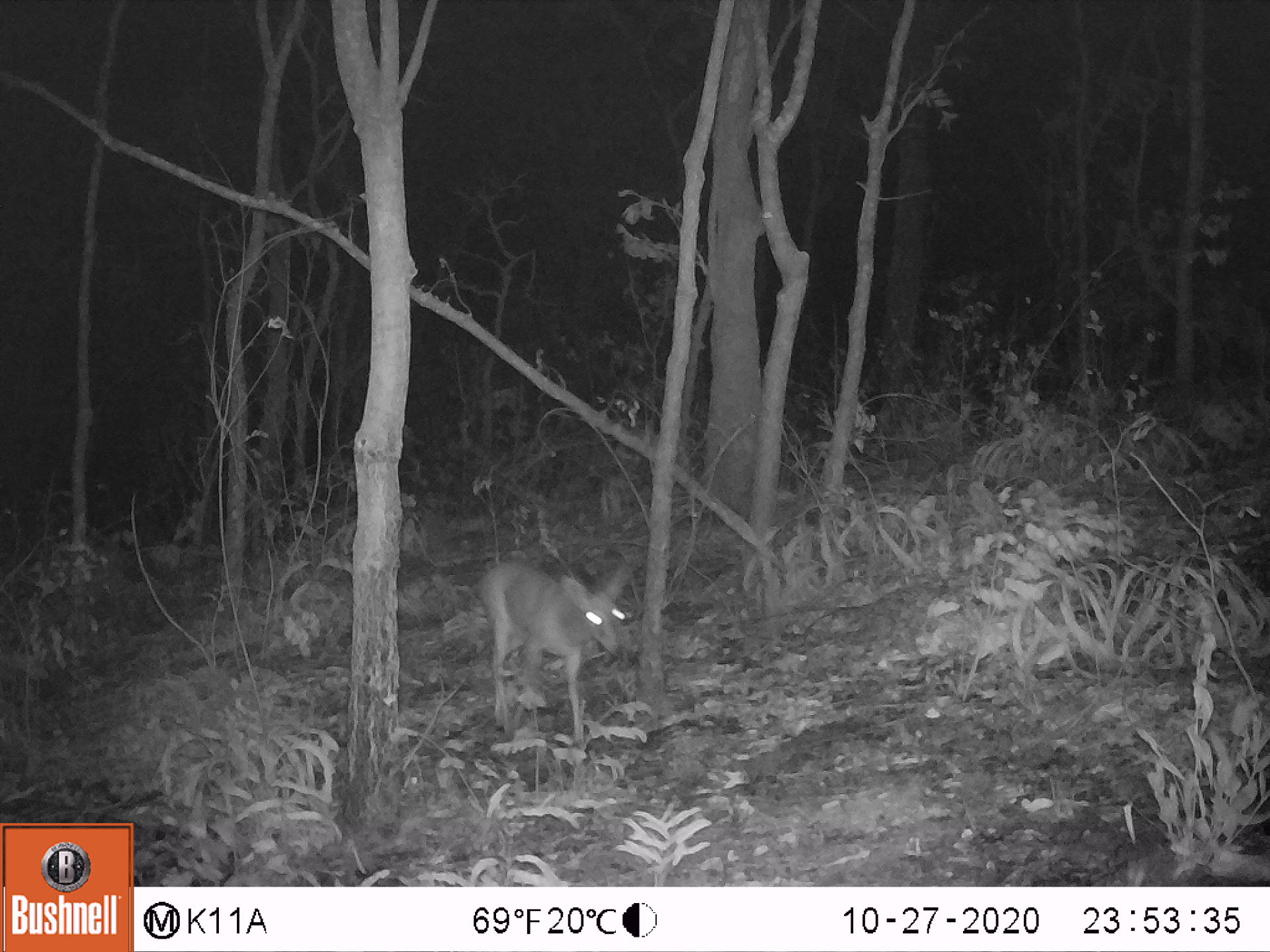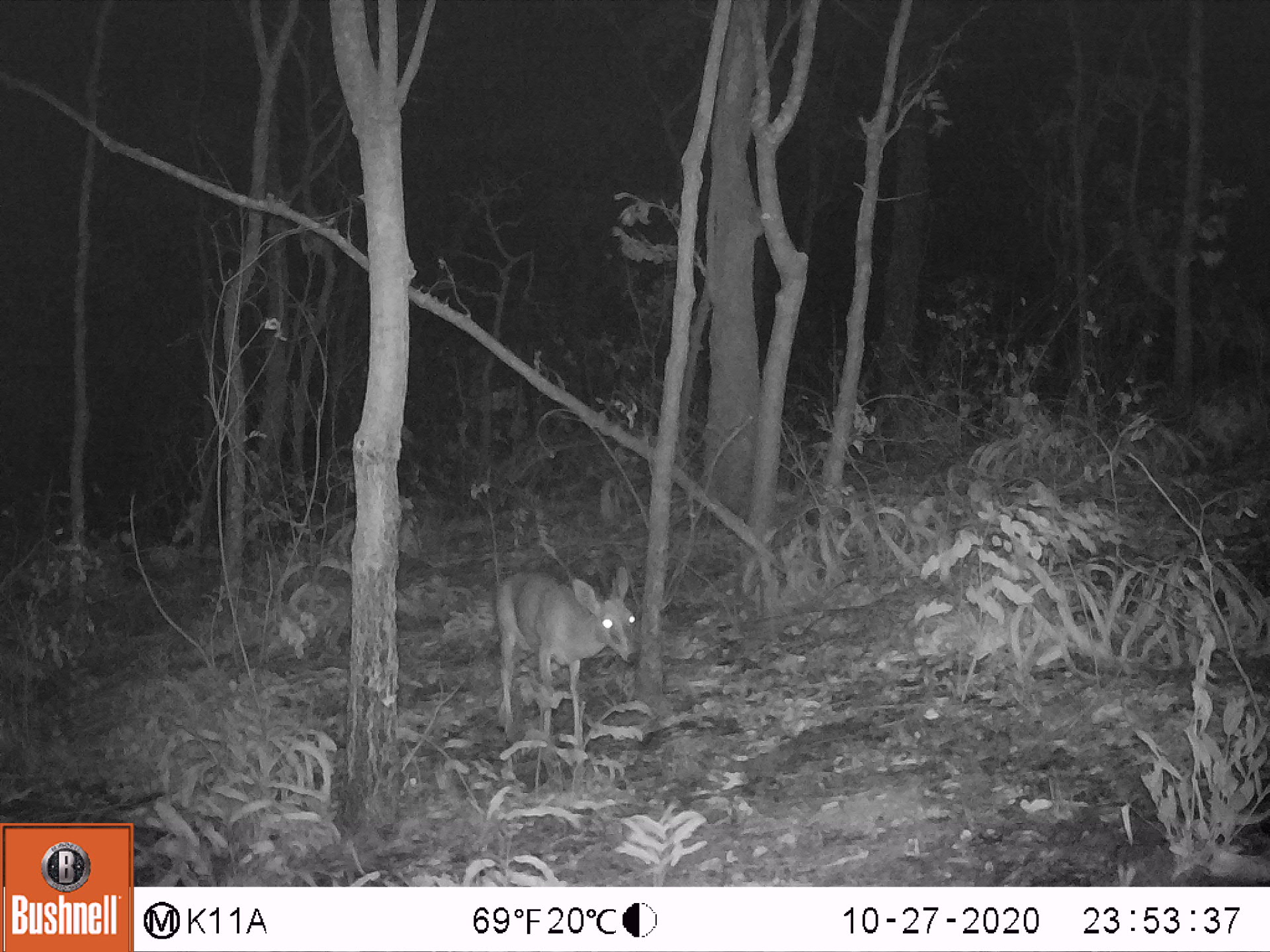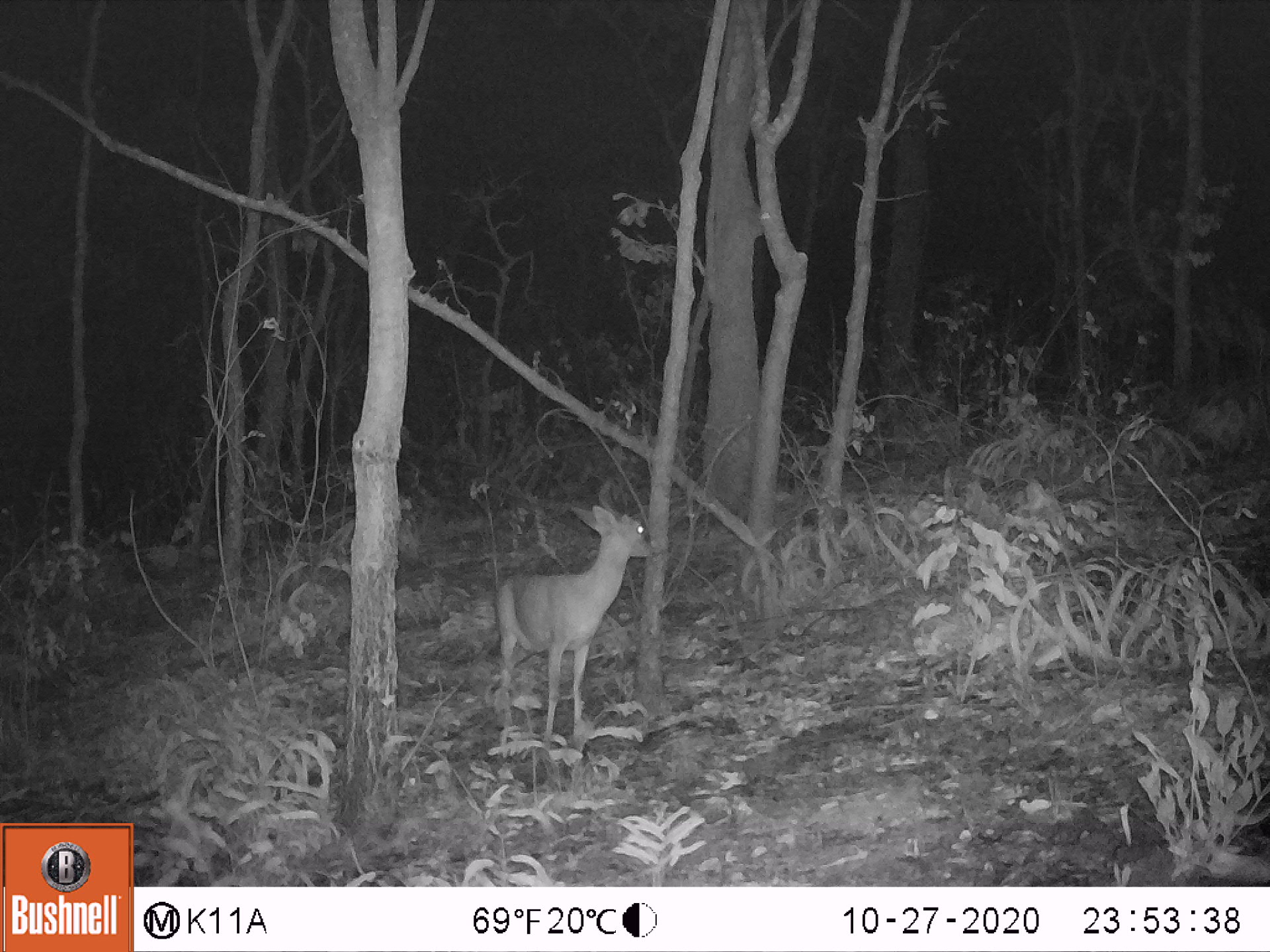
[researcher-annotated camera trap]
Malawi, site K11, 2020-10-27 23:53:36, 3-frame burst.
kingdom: Animalia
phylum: Chordata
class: Mammalia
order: Artiodactyla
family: Bovidae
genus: Sylvicapra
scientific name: Sylvicapra grimmia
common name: common duiker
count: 1